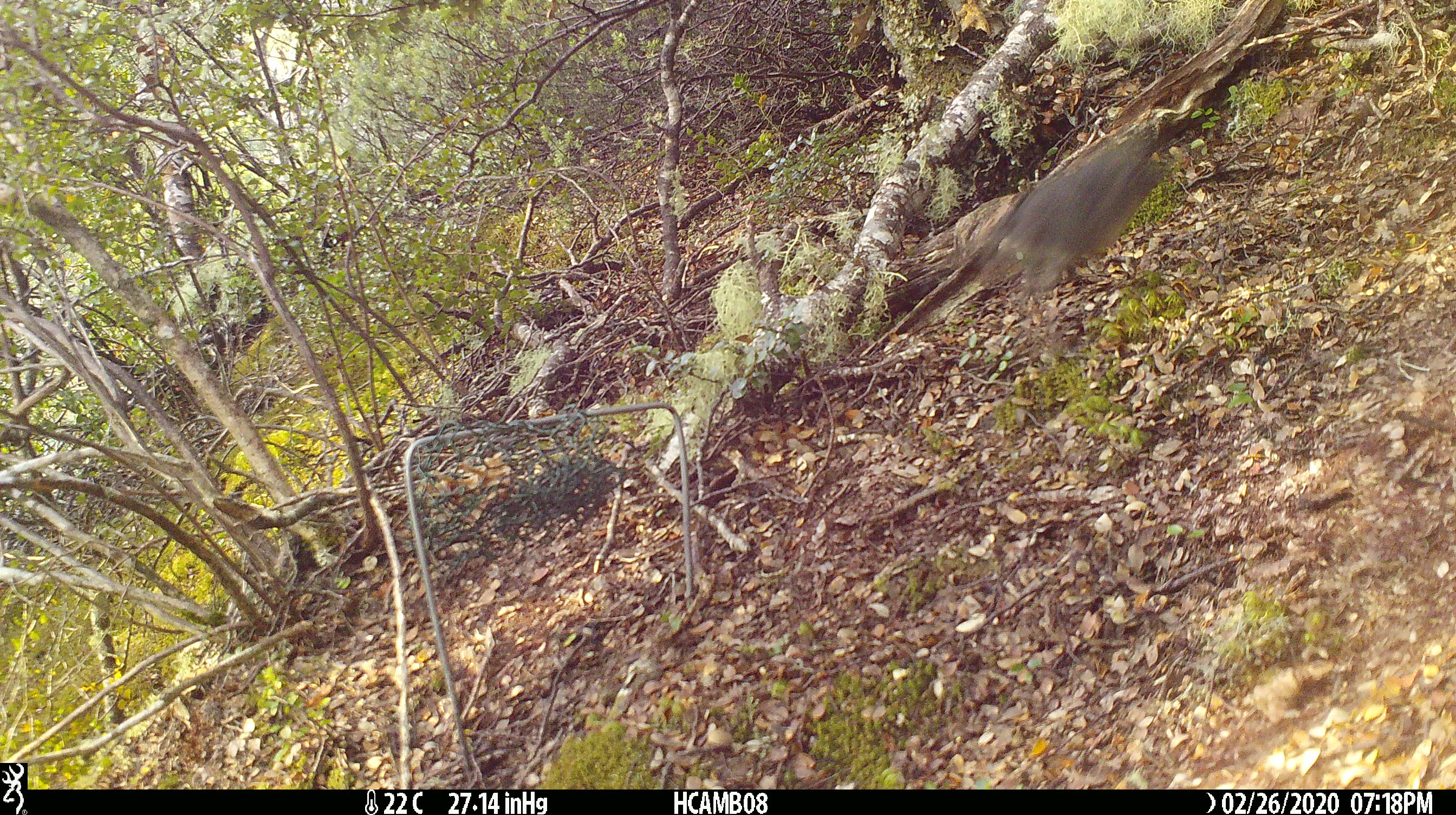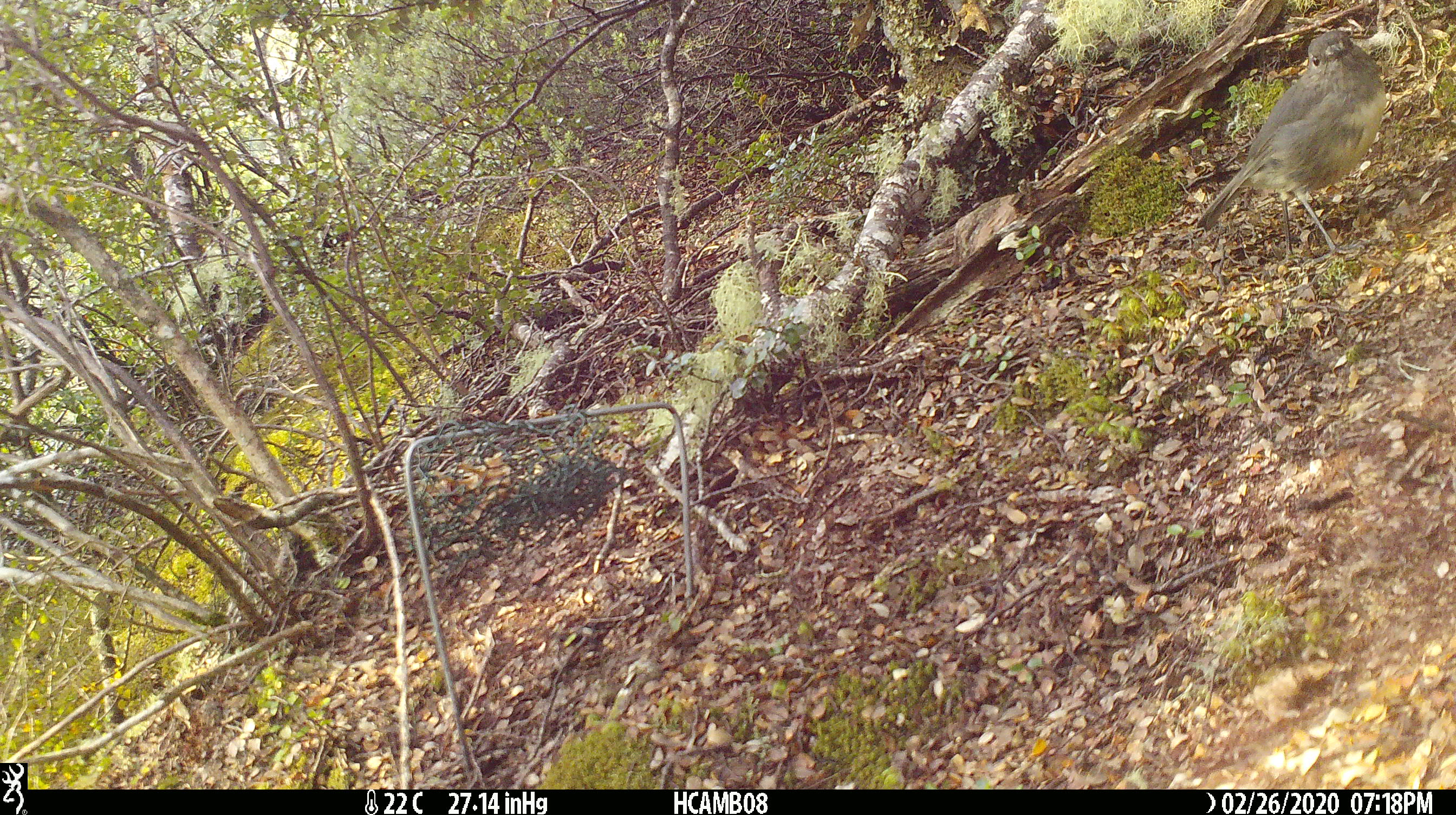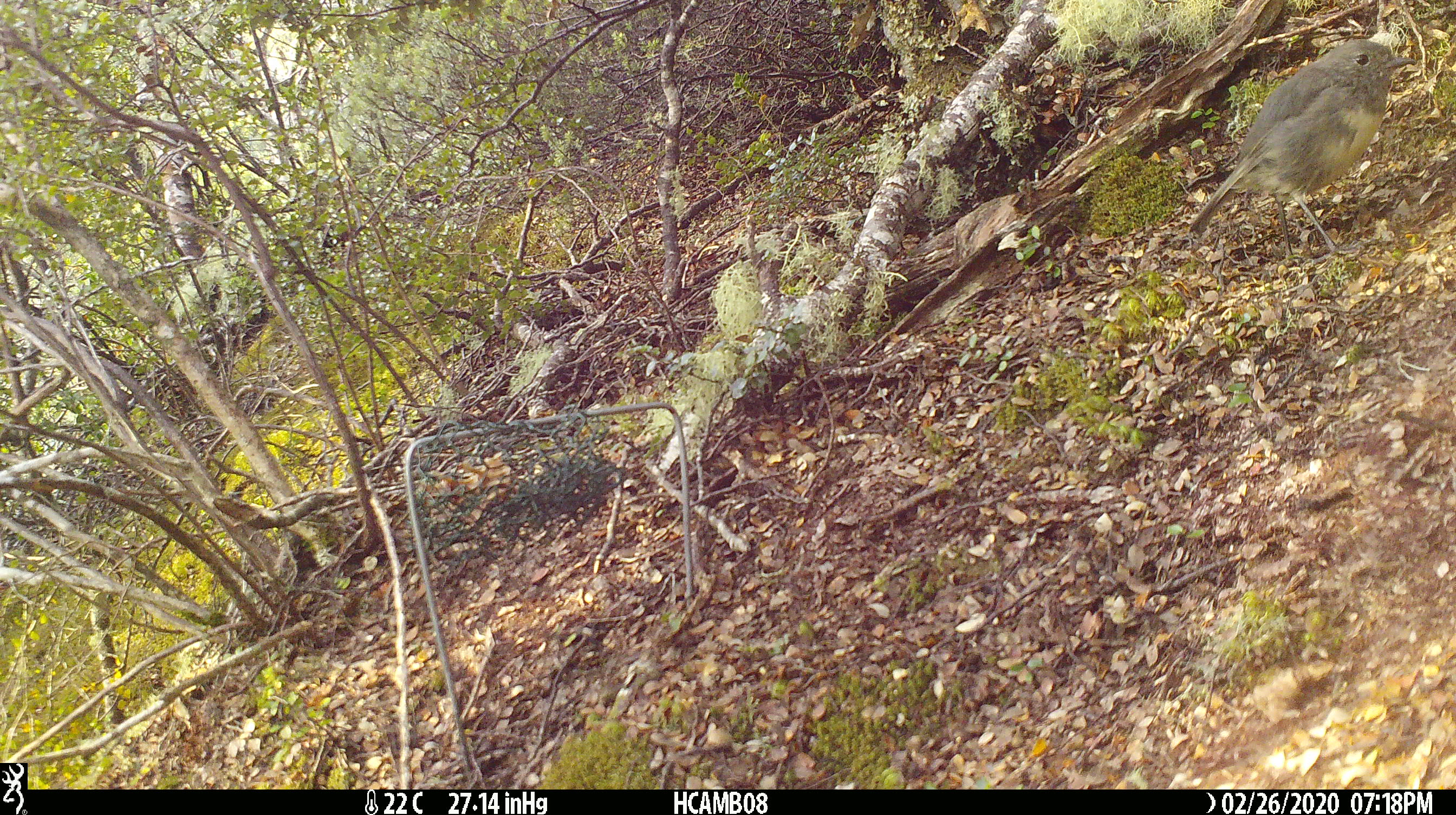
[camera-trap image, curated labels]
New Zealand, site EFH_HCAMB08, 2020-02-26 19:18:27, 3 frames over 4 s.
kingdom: Animalia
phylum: Chordata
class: Aves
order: Passeriformes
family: Petroicidae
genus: Petroica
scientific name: Petroica australis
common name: new zealand robin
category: robin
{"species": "robin (new zealand robin) (Petroica australis)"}